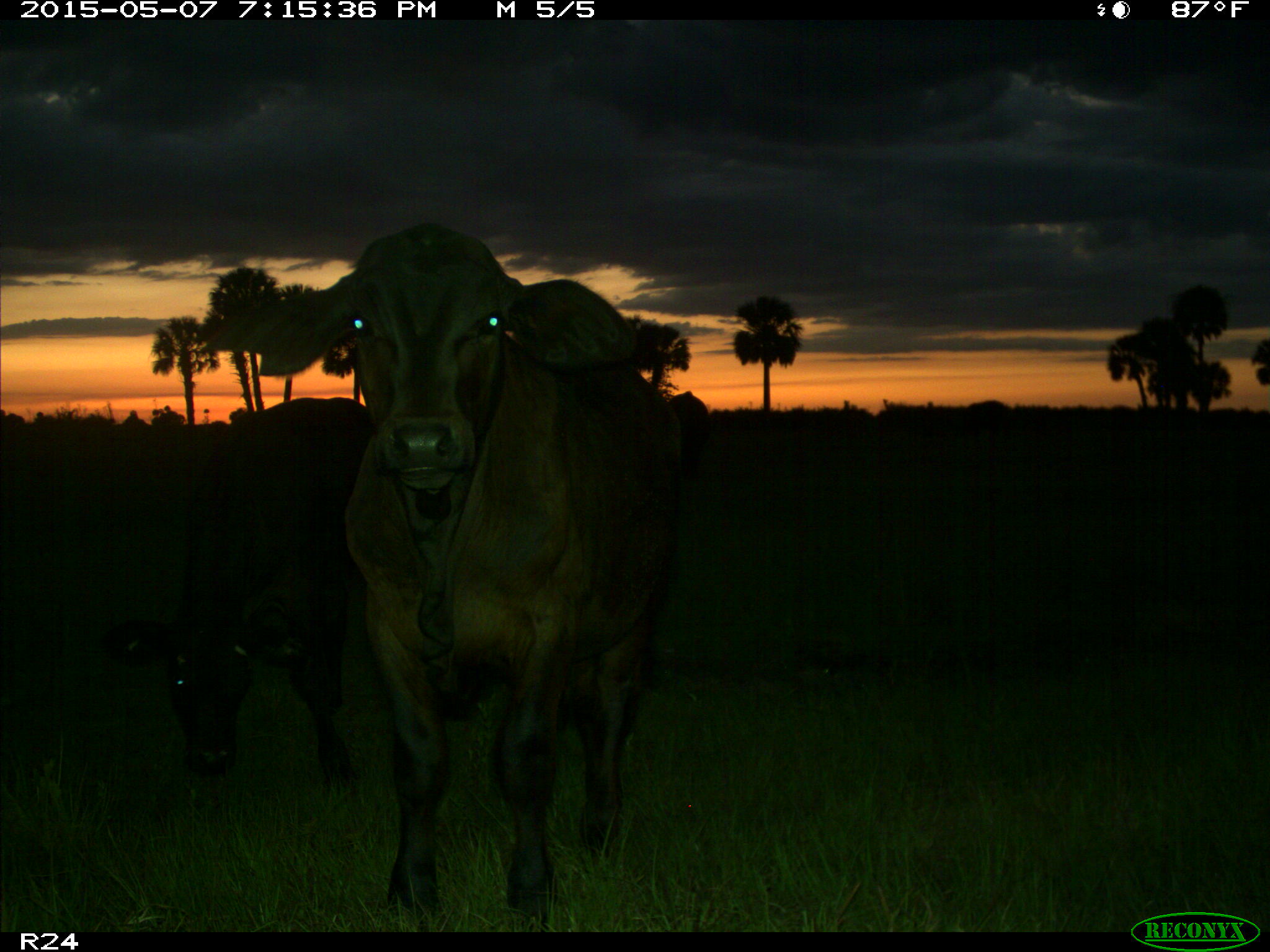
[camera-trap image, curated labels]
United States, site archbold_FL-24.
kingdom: Animalia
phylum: Chordata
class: Mammalia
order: Artiodactyla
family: Bovidae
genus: Bos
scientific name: Bos taurus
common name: domestic cow